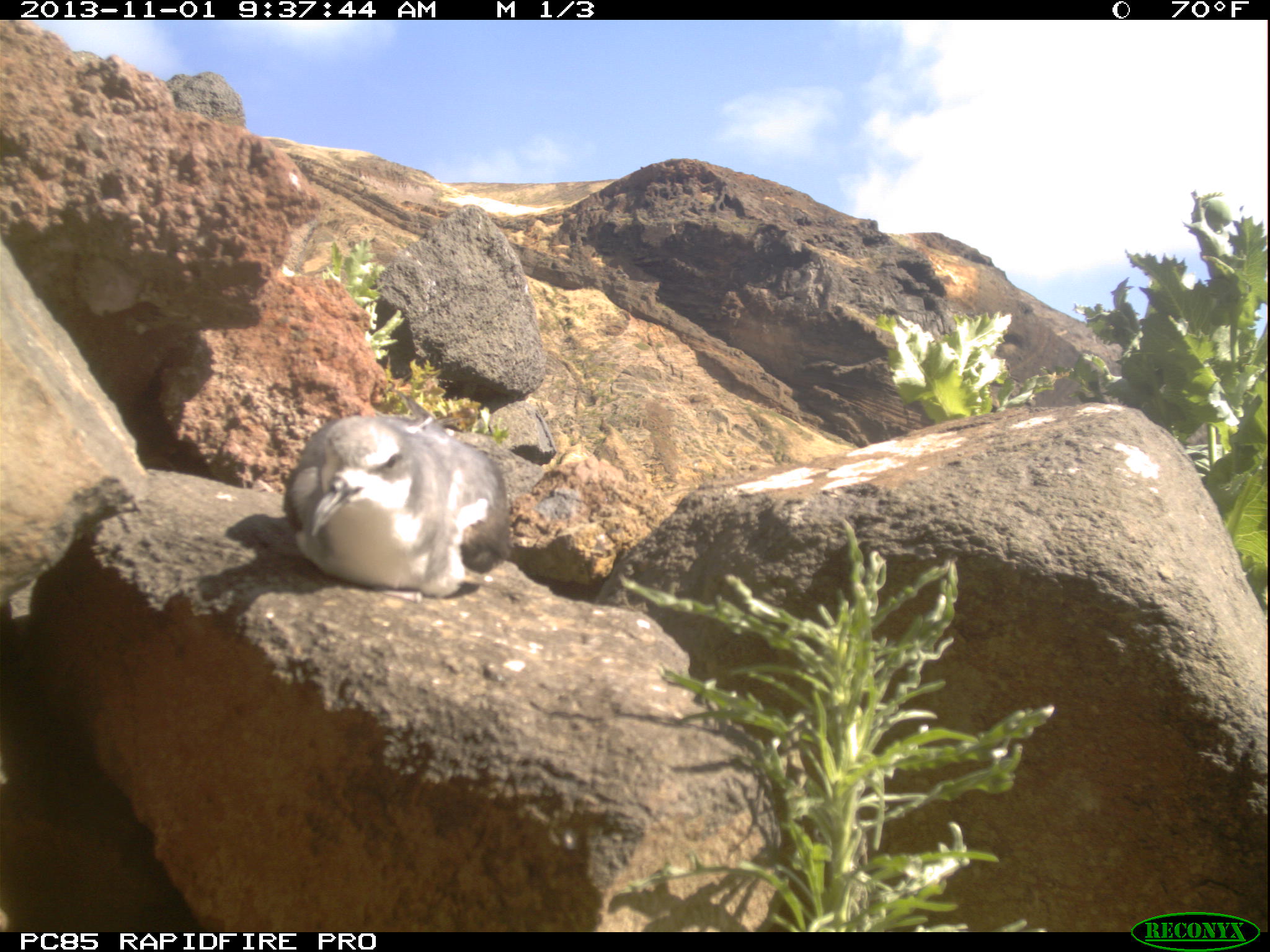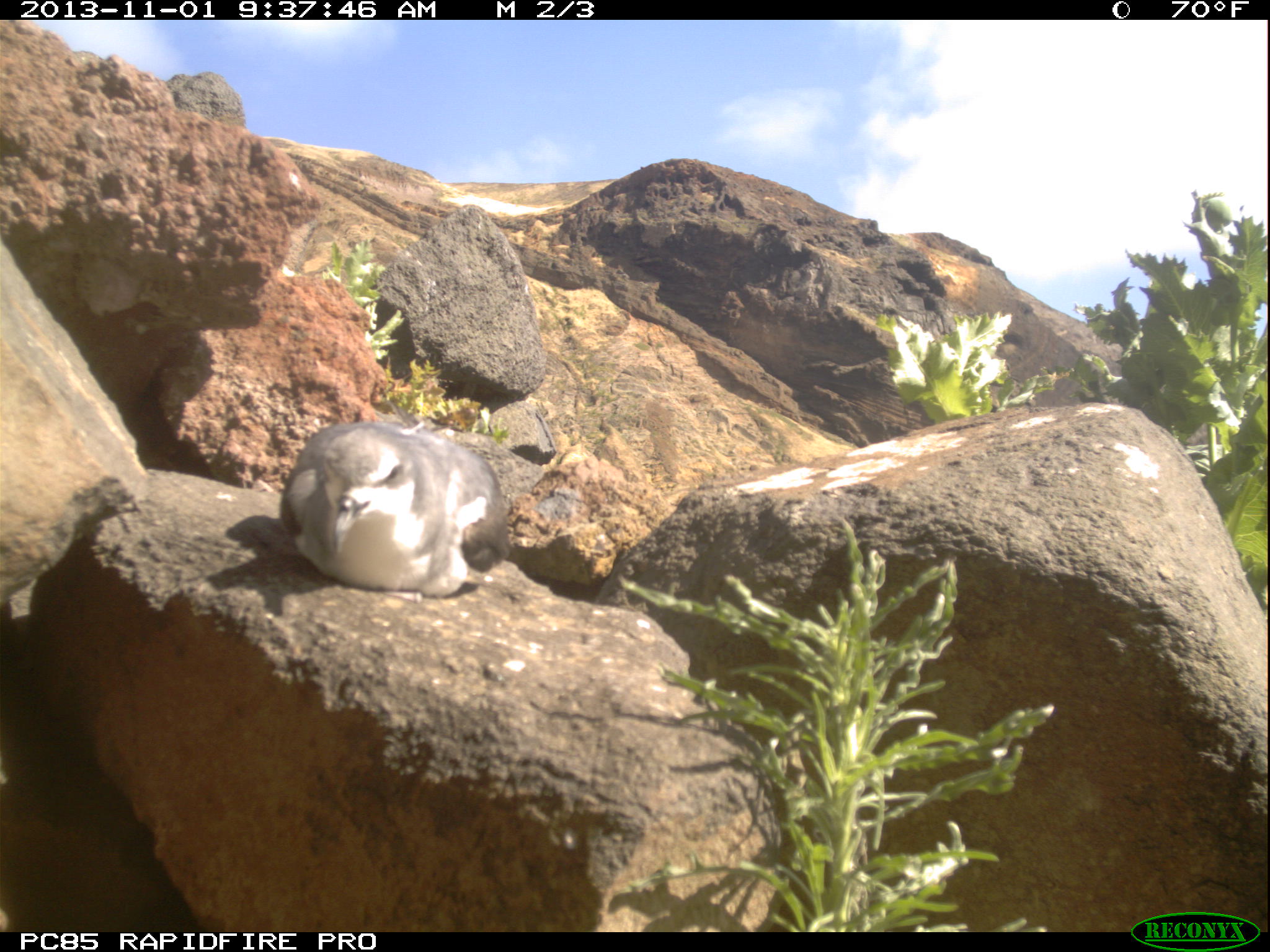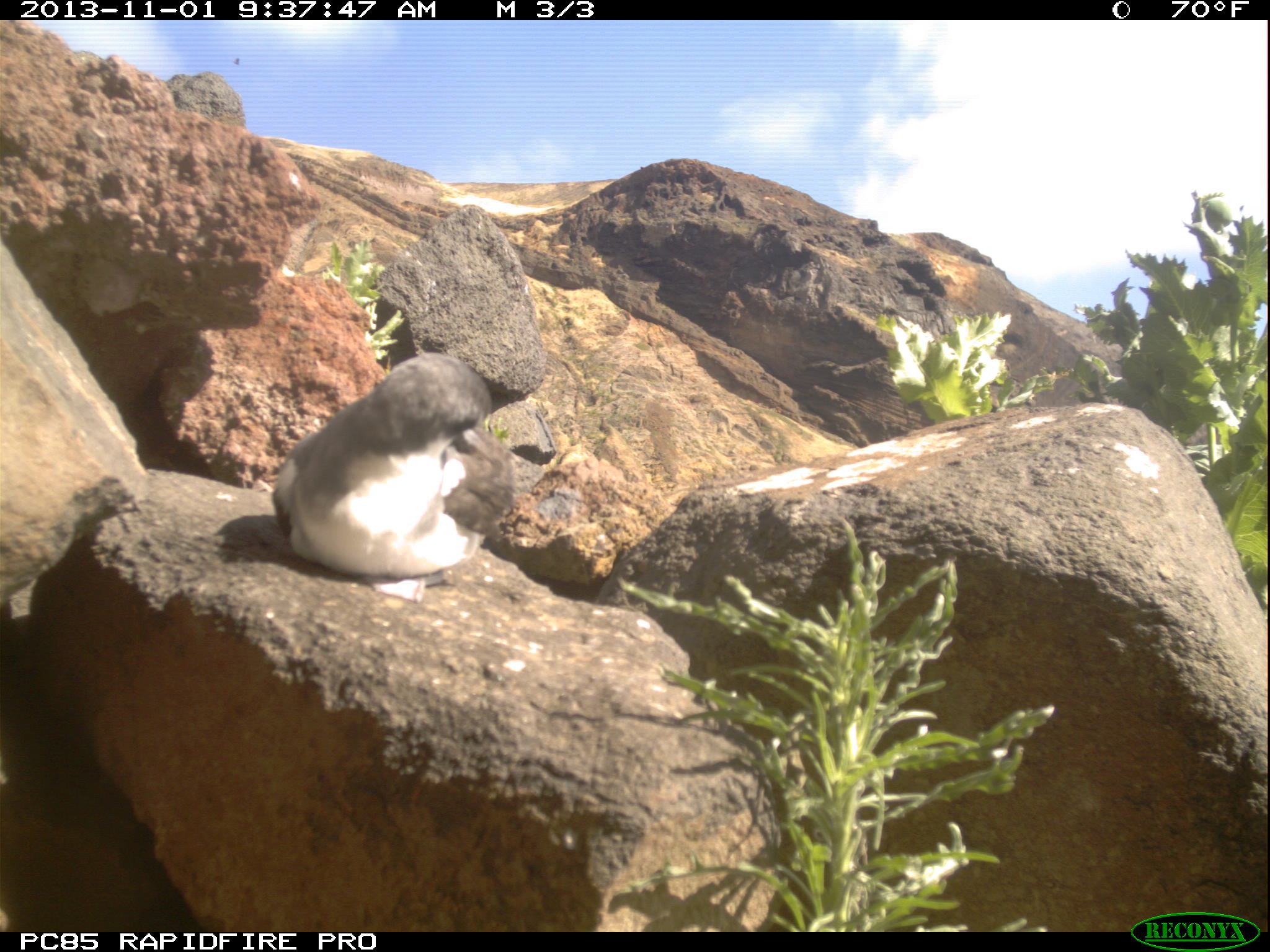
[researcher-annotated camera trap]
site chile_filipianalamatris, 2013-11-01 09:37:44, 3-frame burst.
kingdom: Animalia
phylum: Chordata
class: Aves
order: Procellariiformes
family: Procellariidae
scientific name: Procellariidae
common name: petrel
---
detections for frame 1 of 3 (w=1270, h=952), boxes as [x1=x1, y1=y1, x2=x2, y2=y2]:
petrel: [x1=278, y1=406, x2=512, y2=596]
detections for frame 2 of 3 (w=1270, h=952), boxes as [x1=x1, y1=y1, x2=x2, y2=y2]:
petrel: [x1=275, y1=417, x2=509, y2=598]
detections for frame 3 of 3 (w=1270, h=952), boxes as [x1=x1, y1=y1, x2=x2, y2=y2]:
petrel: [x1=265, y1=329, x2=522, y2=585]